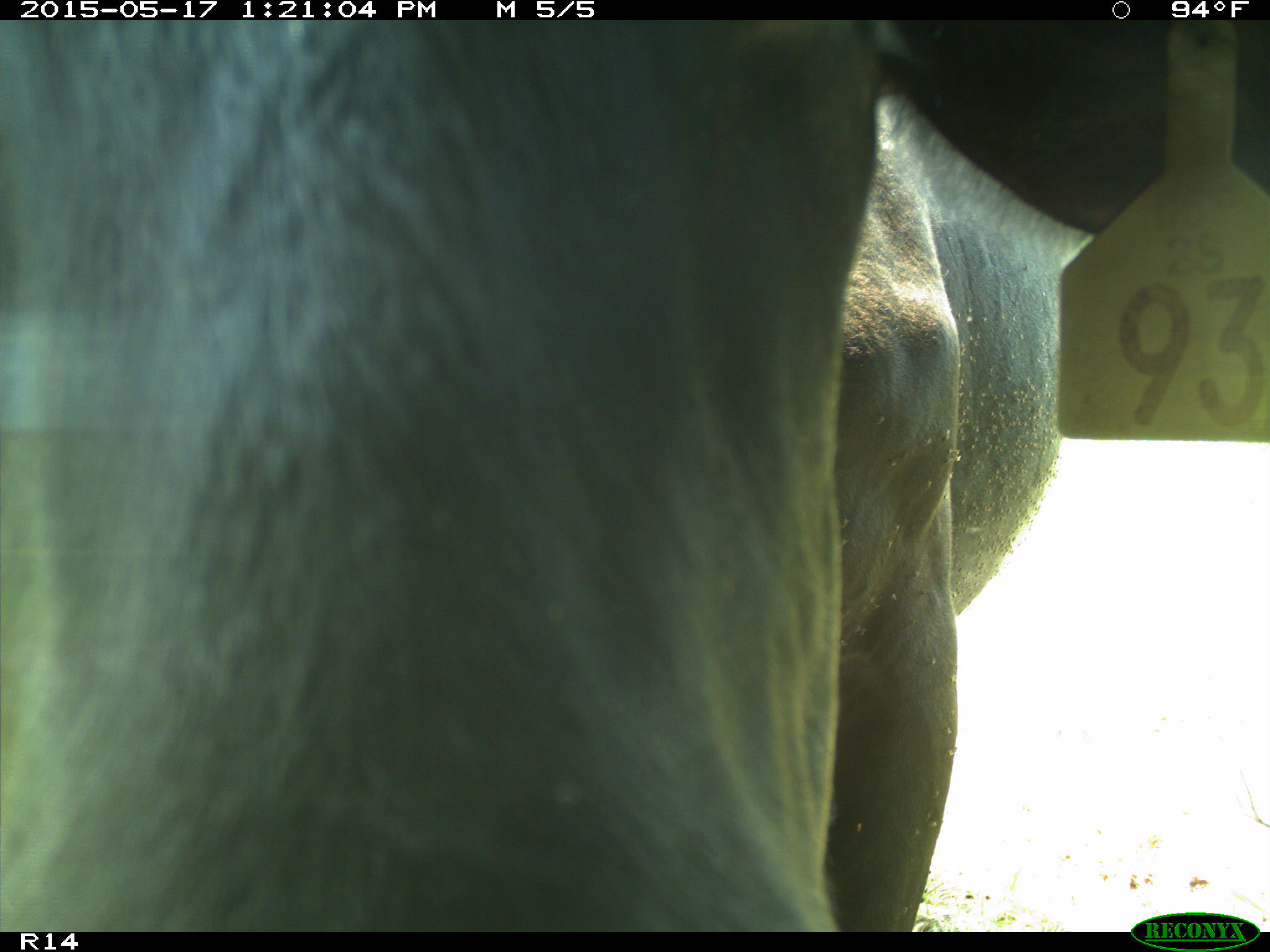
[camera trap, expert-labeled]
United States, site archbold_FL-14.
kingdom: Animalia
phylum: Chordata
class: Mammalia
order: Artiodactyla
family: Bovidae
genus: Bos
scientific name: Bos taurus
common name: domestic cow